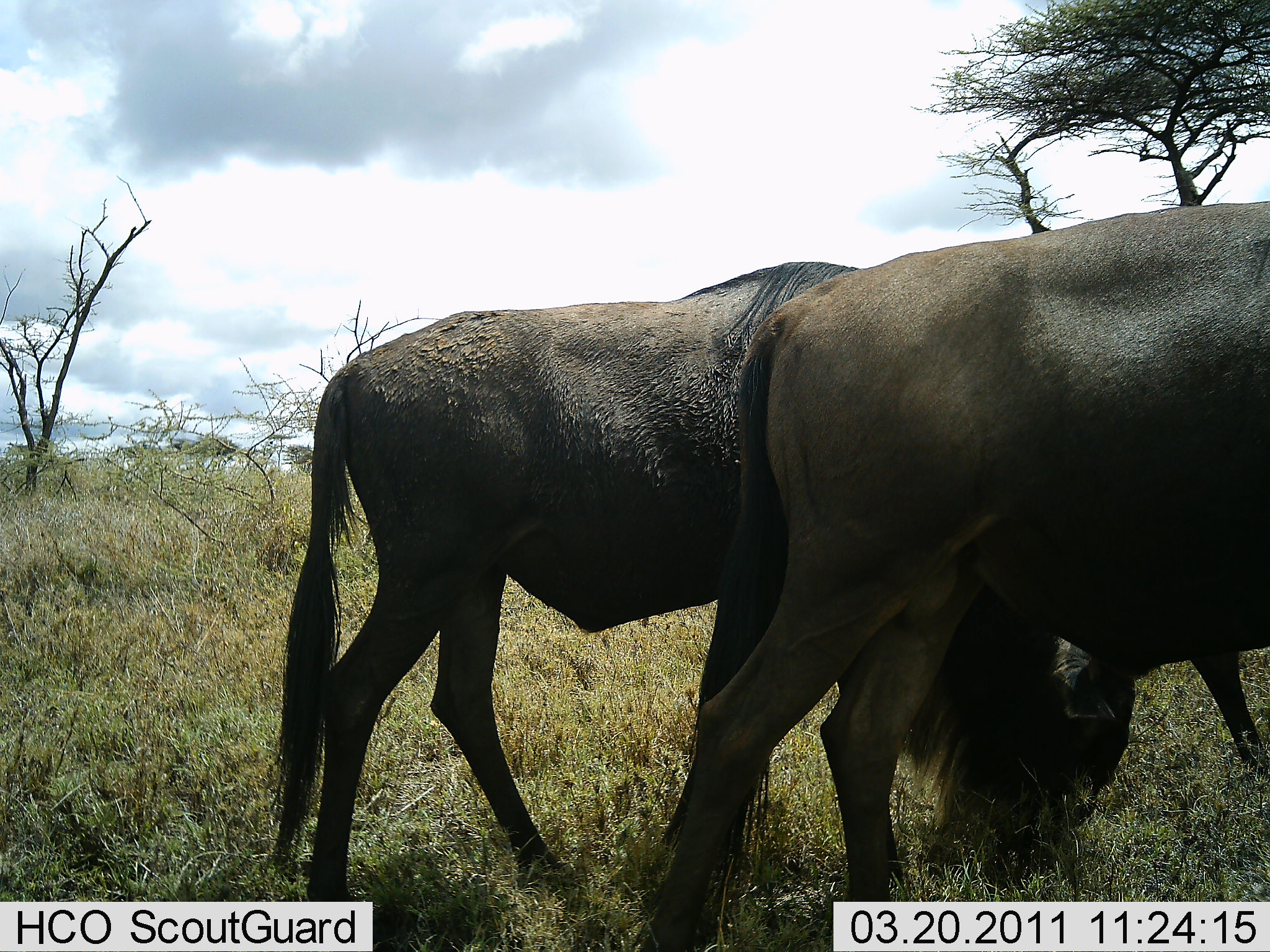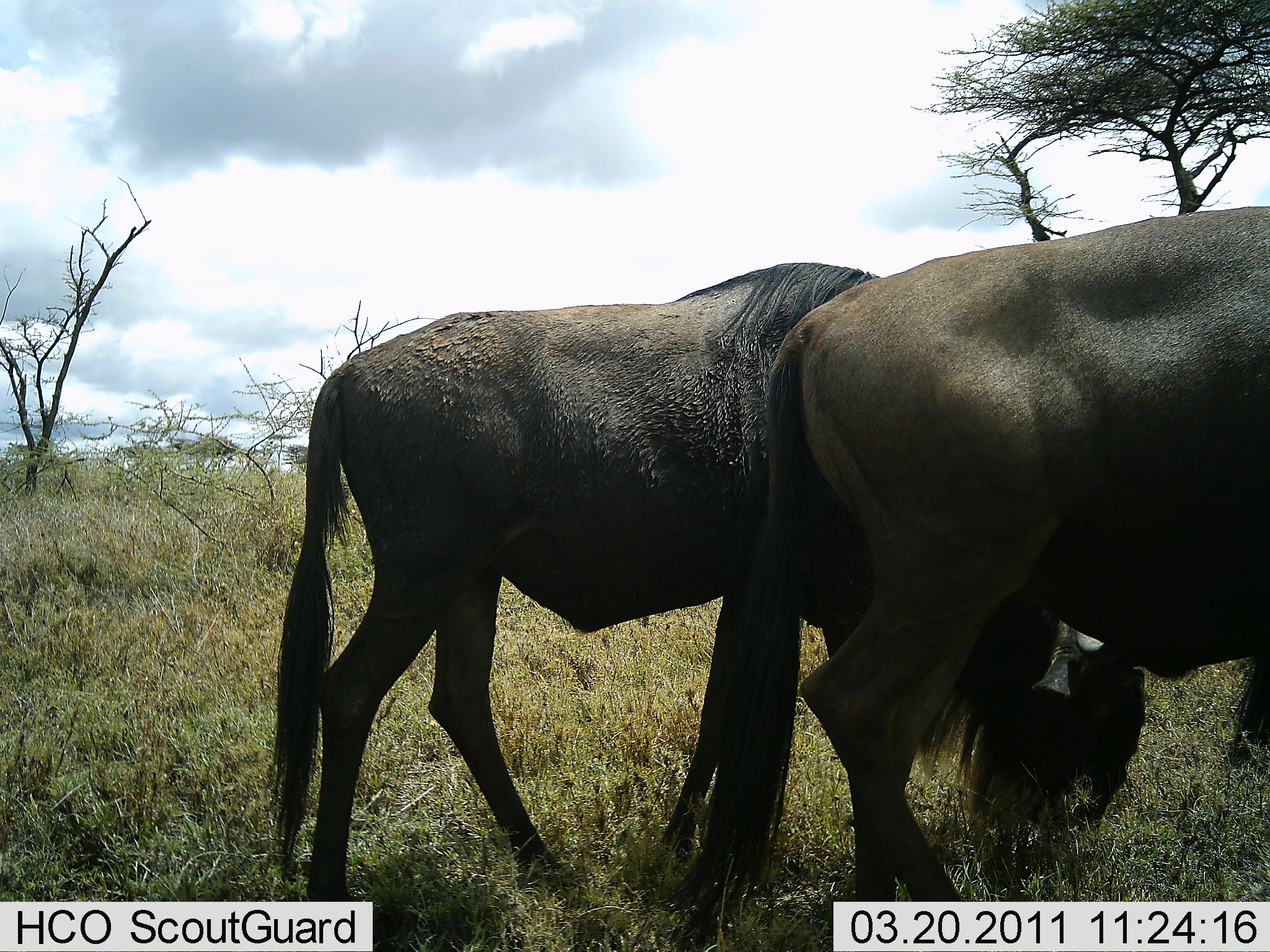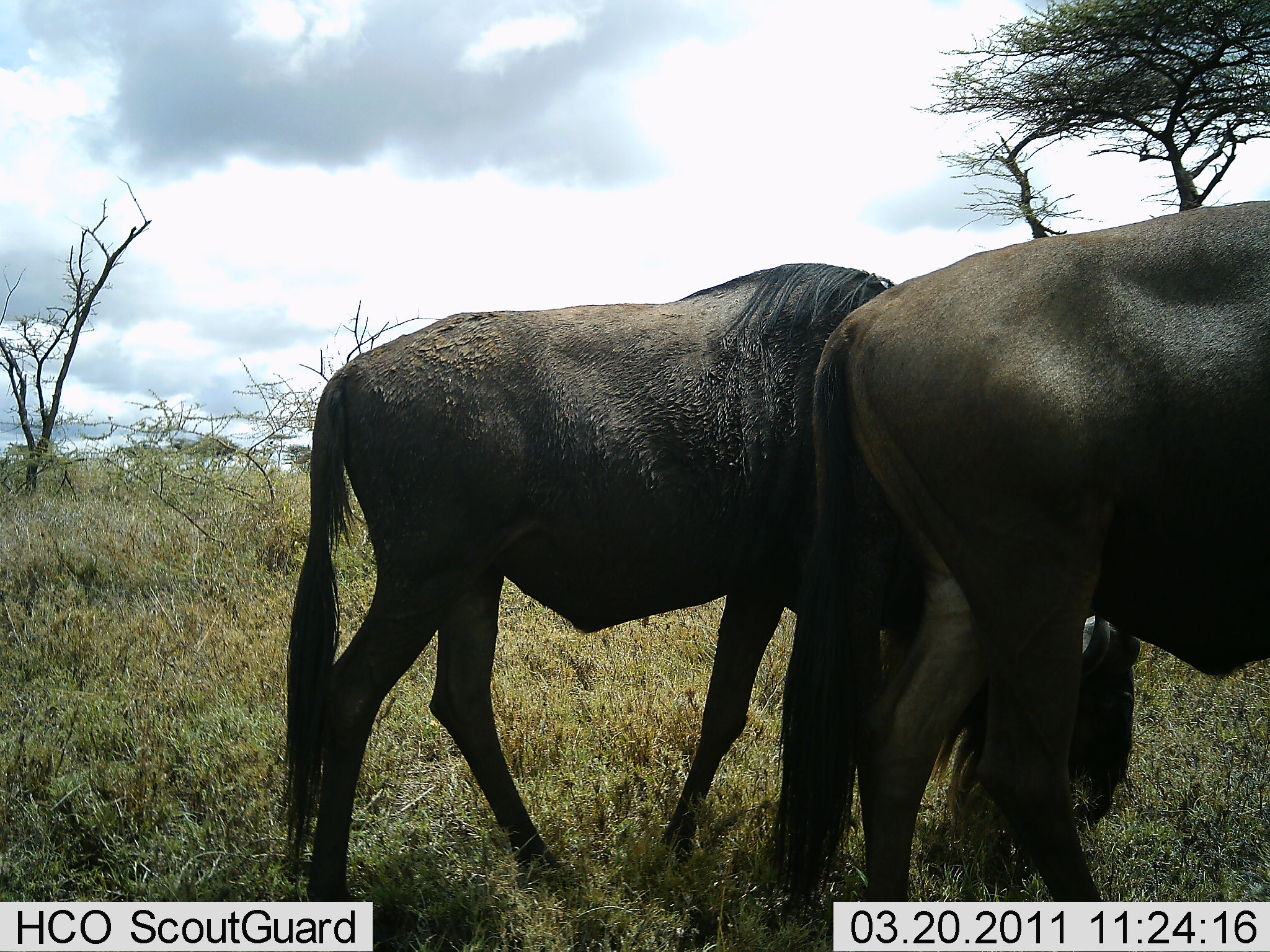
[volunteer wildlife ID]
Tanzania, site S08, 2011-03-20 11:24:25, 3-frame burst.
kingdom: Animalia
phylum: Chordata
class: Mammalia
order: Artiodactyla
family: Bovidae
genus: Connochaetes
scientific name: Connochaetes taurinus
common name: blue wildebeest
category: wildebeest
Wildebeest (blue wildebeest) (Connochaetes taurinus), count 2. Behavior (volunteer vote fractions): standing 36%, resting 0%, moving 45%, interacting 0%. Young present (vote fraction): 0%. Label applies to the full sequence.